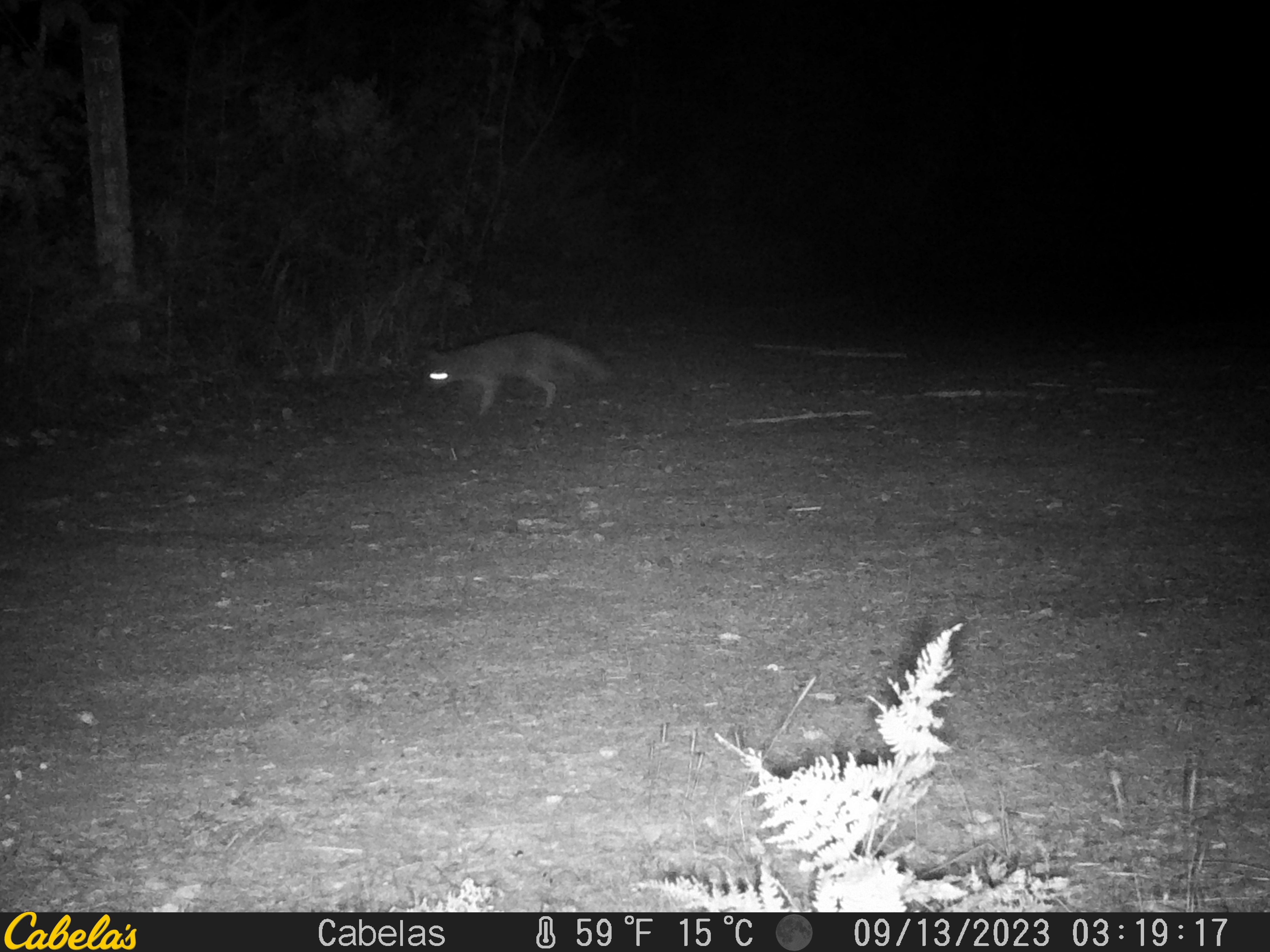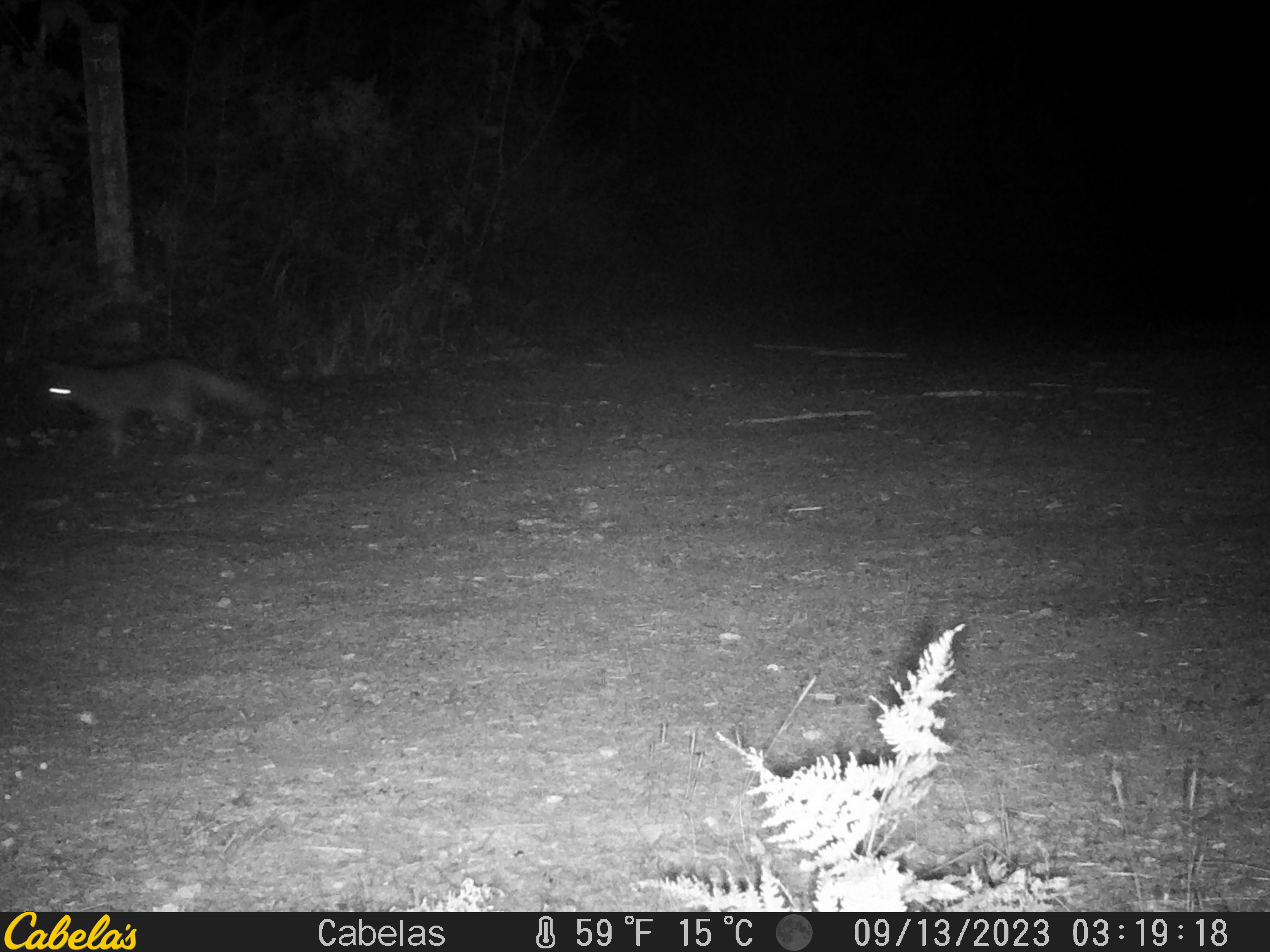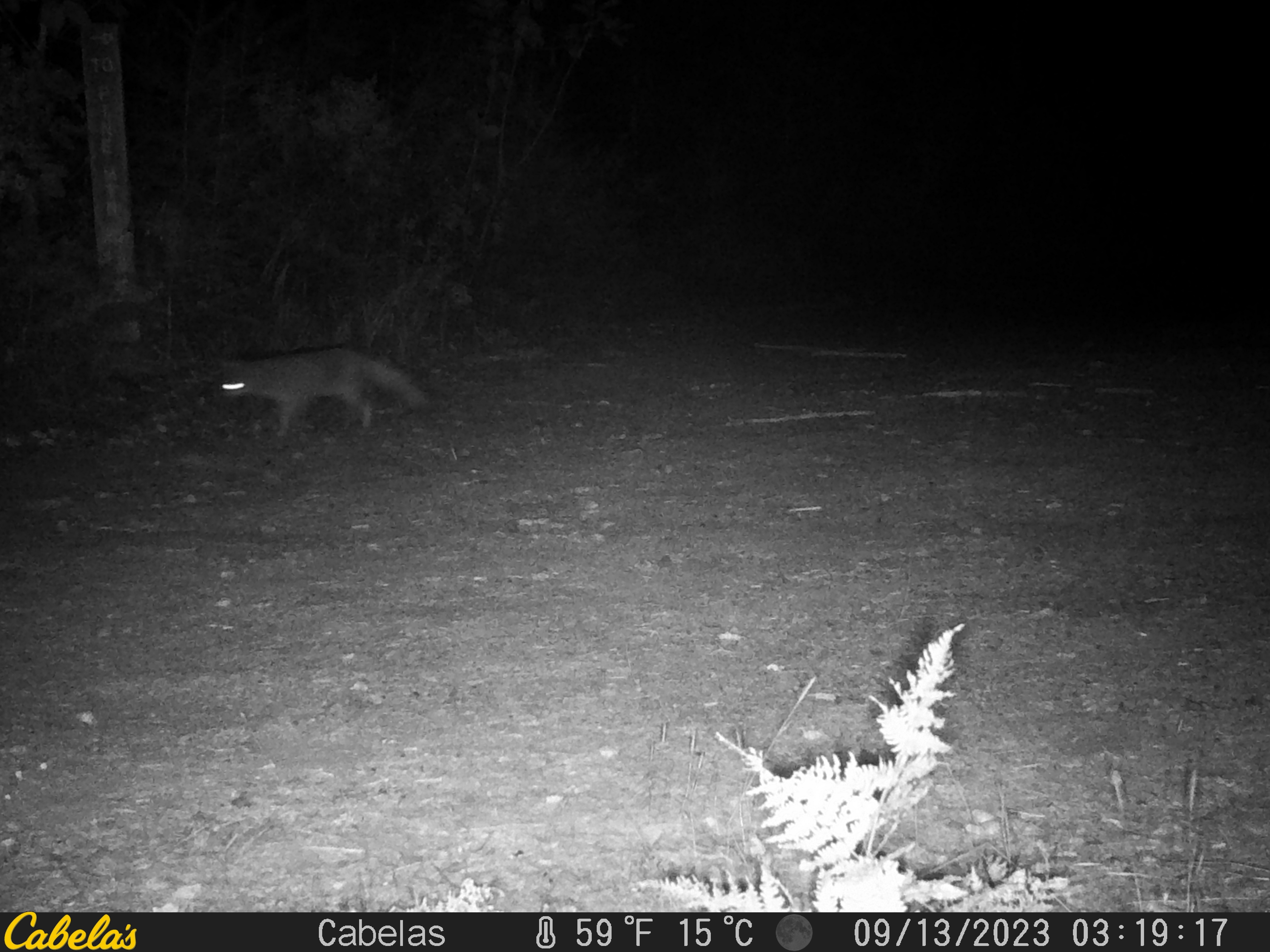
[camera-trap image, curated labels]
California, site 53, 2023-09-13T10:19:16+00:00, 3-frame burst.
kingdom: Animalia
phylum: Chordata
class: Mammalia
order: Carnivora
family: Canidae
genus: Urocyon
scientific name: Urocyon cinereoargenteus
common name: gray fox